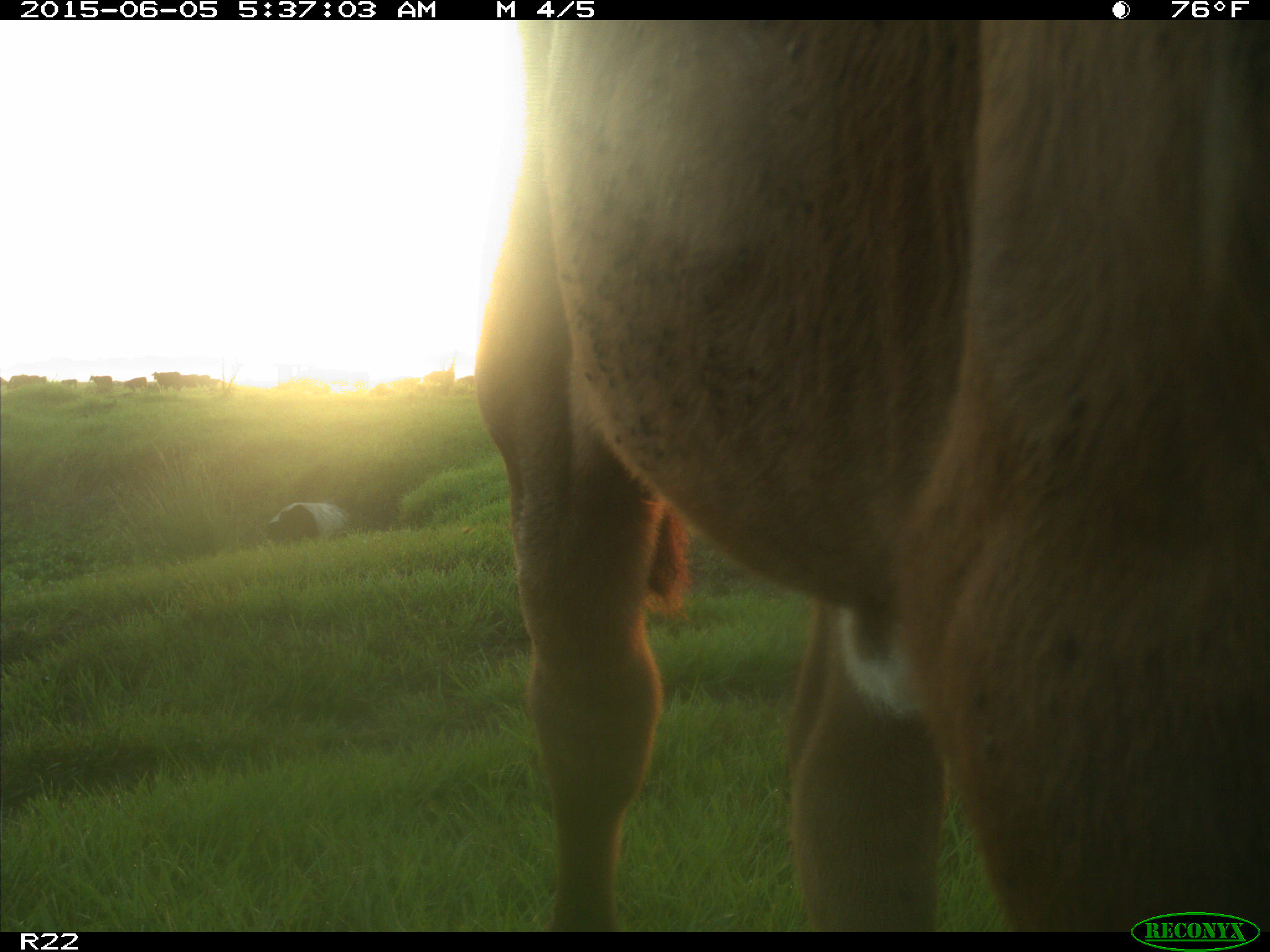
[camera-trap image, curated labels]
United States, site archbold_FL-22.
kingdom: Animalia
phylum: Chordata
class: Mammalia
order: Artiodactyla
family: Bovidae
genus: Bos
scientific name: Bos taurus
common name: domestic cow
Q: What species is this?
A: Bos taurus (domestic cow).